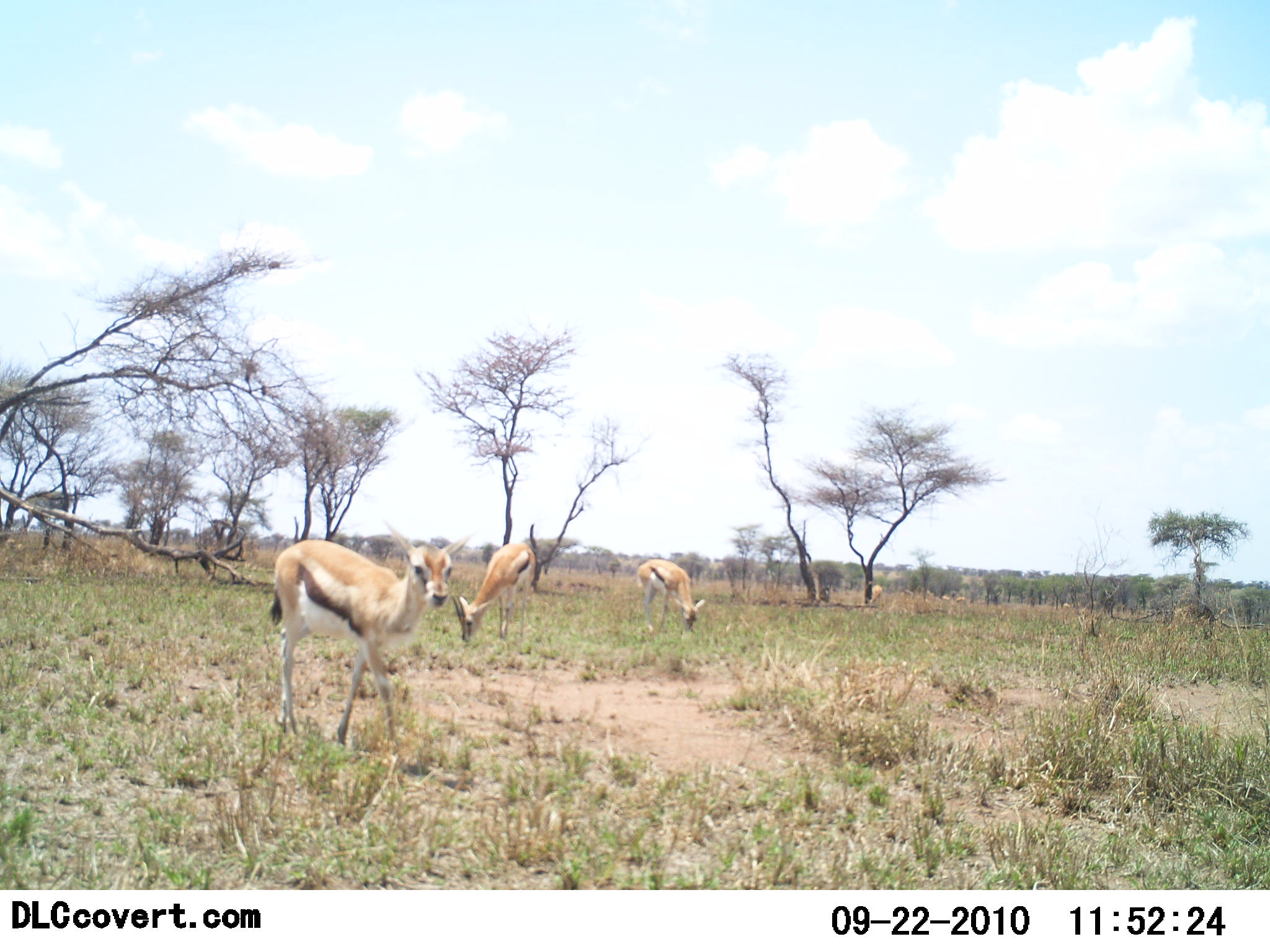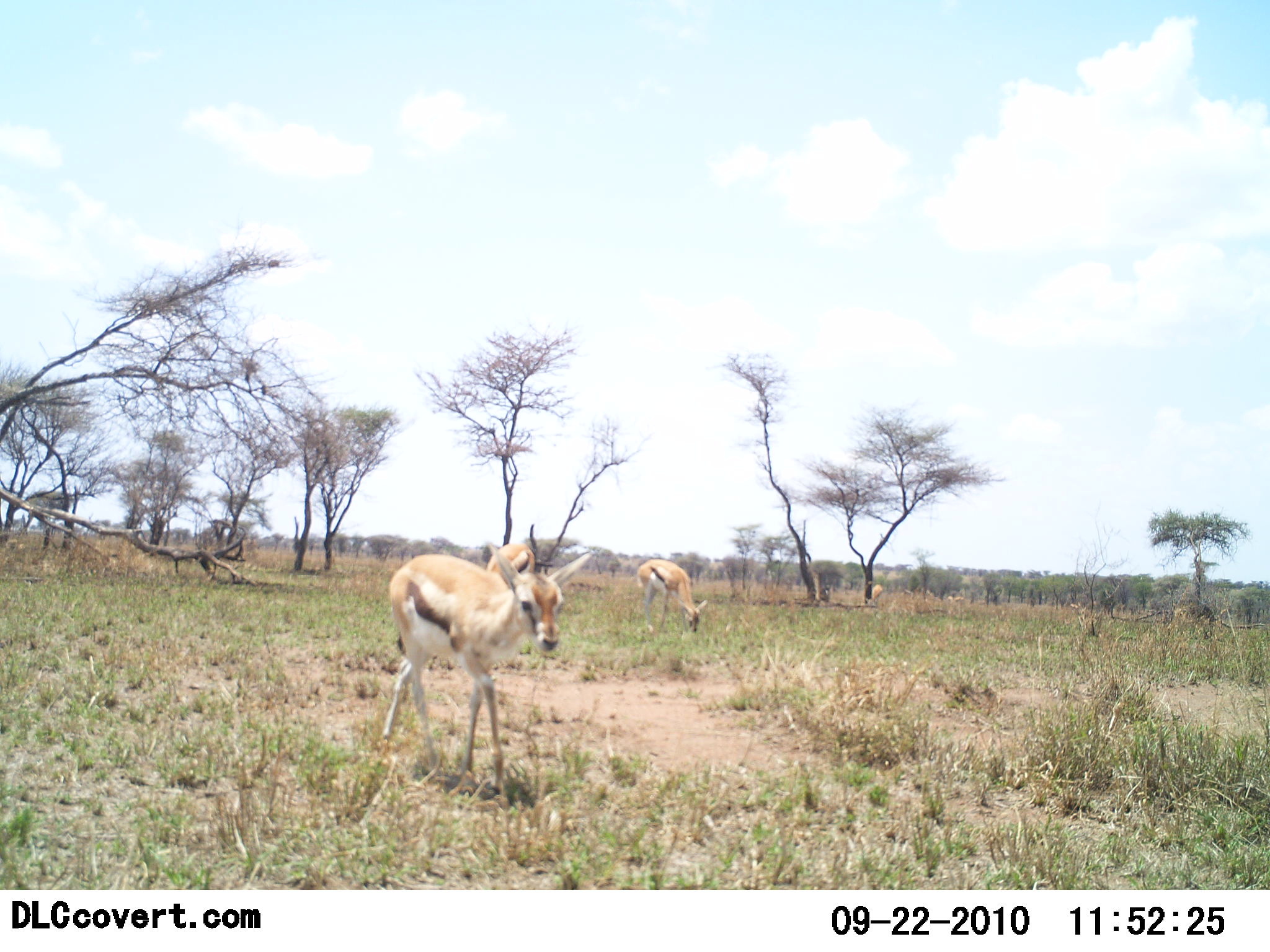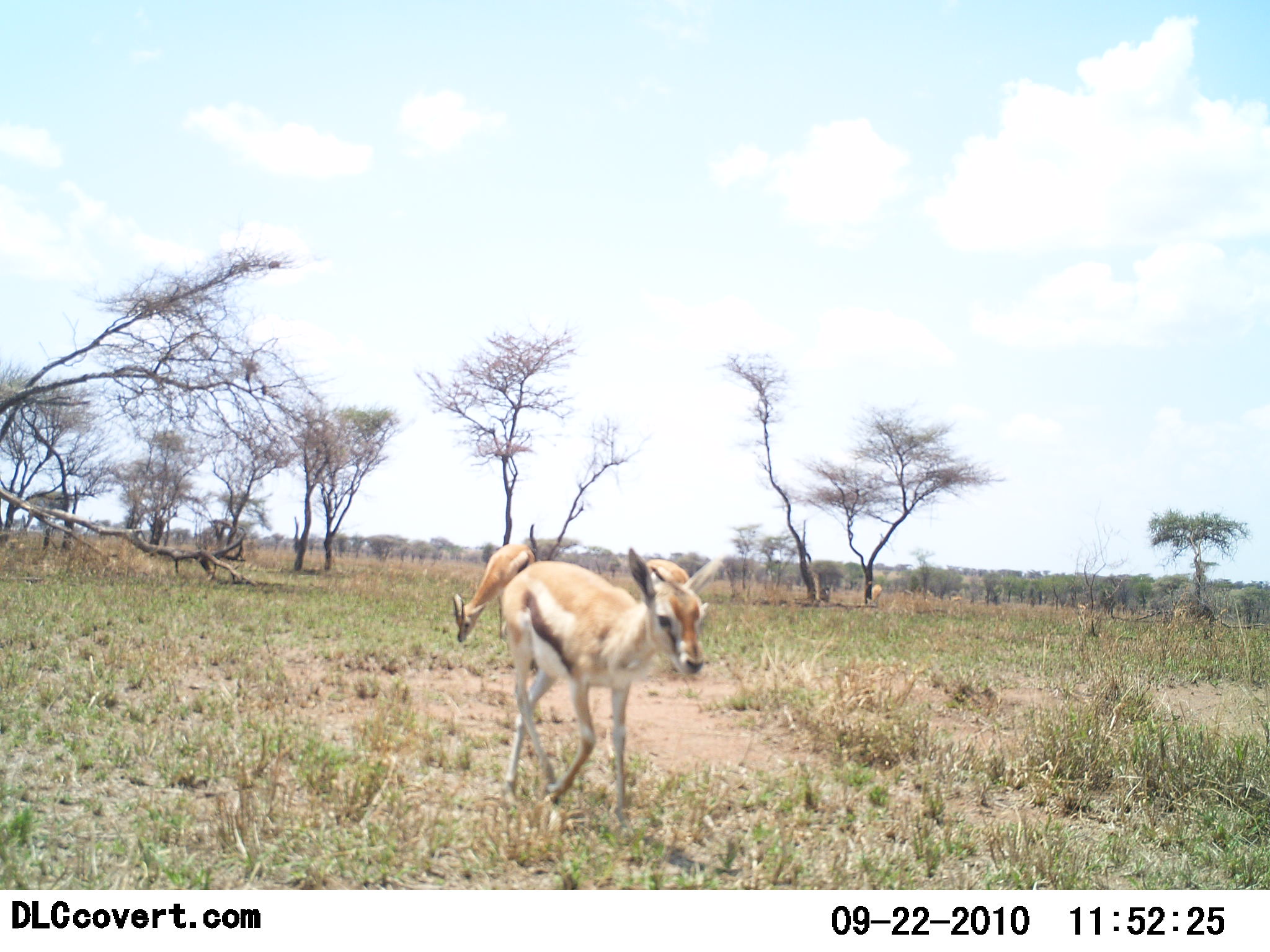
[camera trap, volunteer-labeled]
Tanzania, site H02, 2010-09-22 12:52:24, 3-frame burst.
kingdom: Animalia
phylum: Chordata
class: Mammalia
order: Artiodactyla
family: Bovidae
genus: Eudorcas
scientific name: Eudorcas thomsonii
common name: thomson's gazelle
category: gazellethomsons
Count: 3.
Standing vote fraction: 36%.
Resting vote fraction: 7%.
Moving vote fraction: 86%.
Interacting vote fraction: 0%.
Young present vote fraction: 0%.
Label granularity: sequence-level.